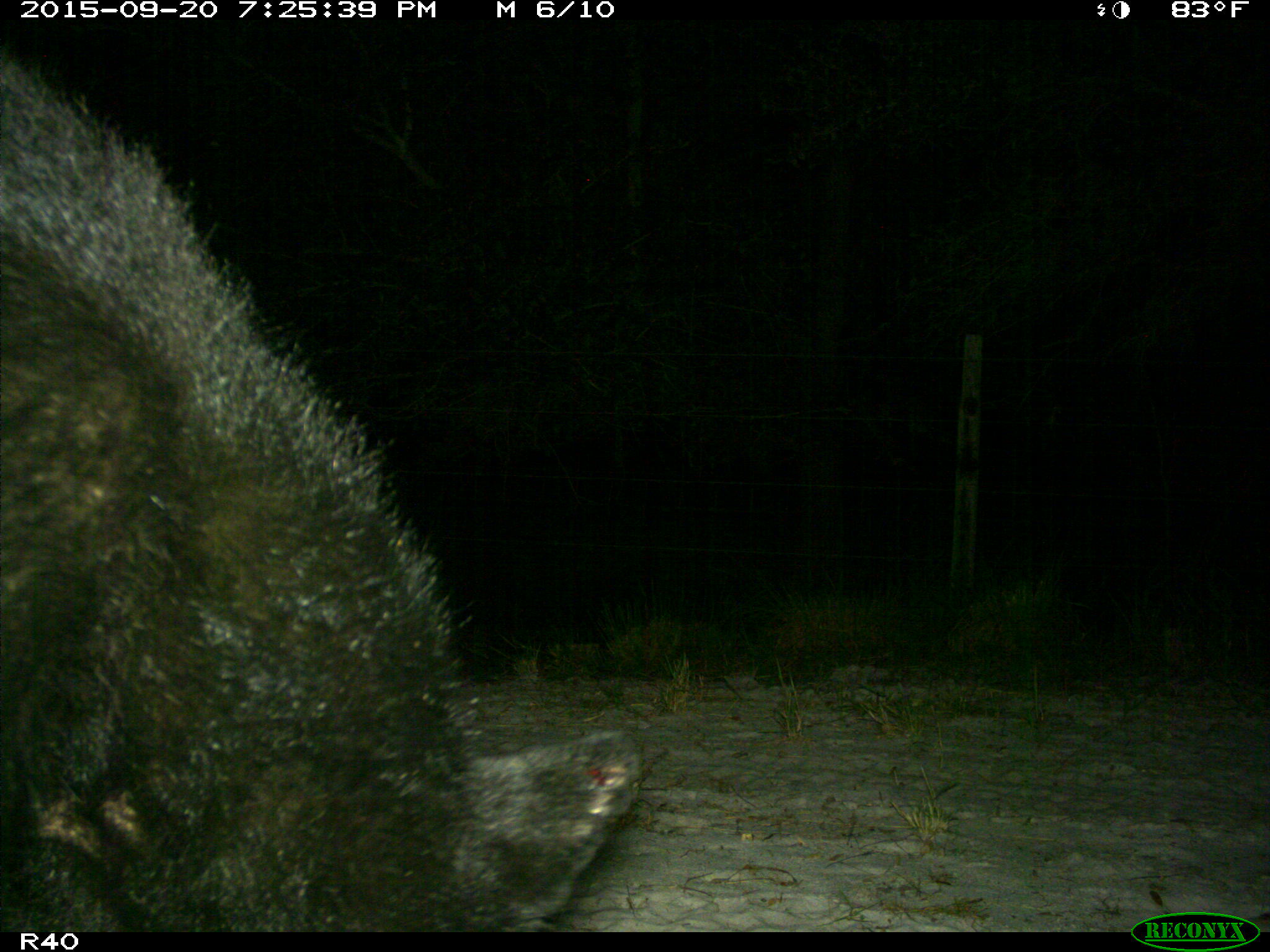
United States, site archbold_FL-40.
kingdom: Animalia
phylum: Chordata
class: Mammalia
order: Carnivora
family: Ursidae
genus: Ursus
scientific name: Ursus americanus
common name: american black bear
Ursus americanus (american black bear).